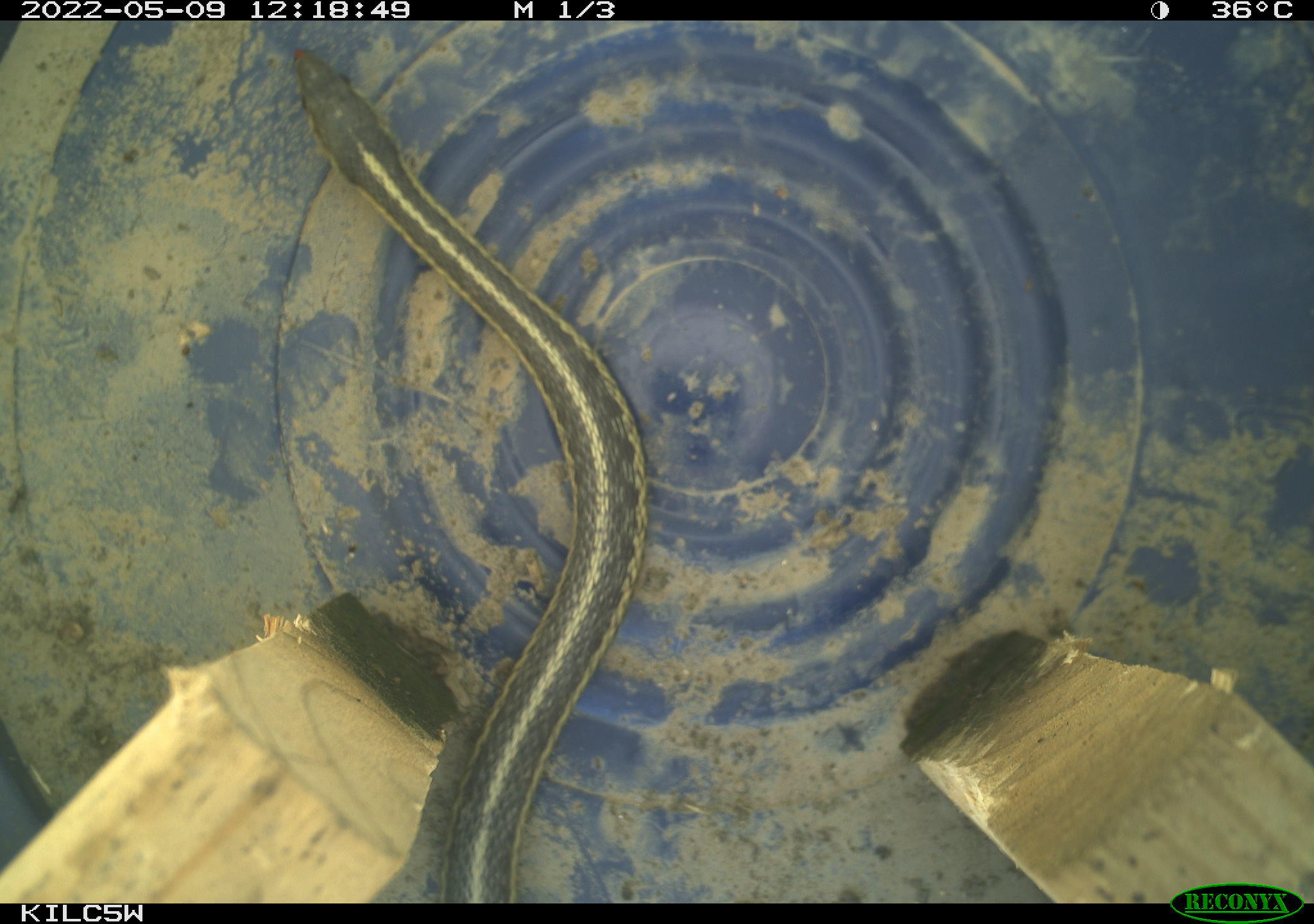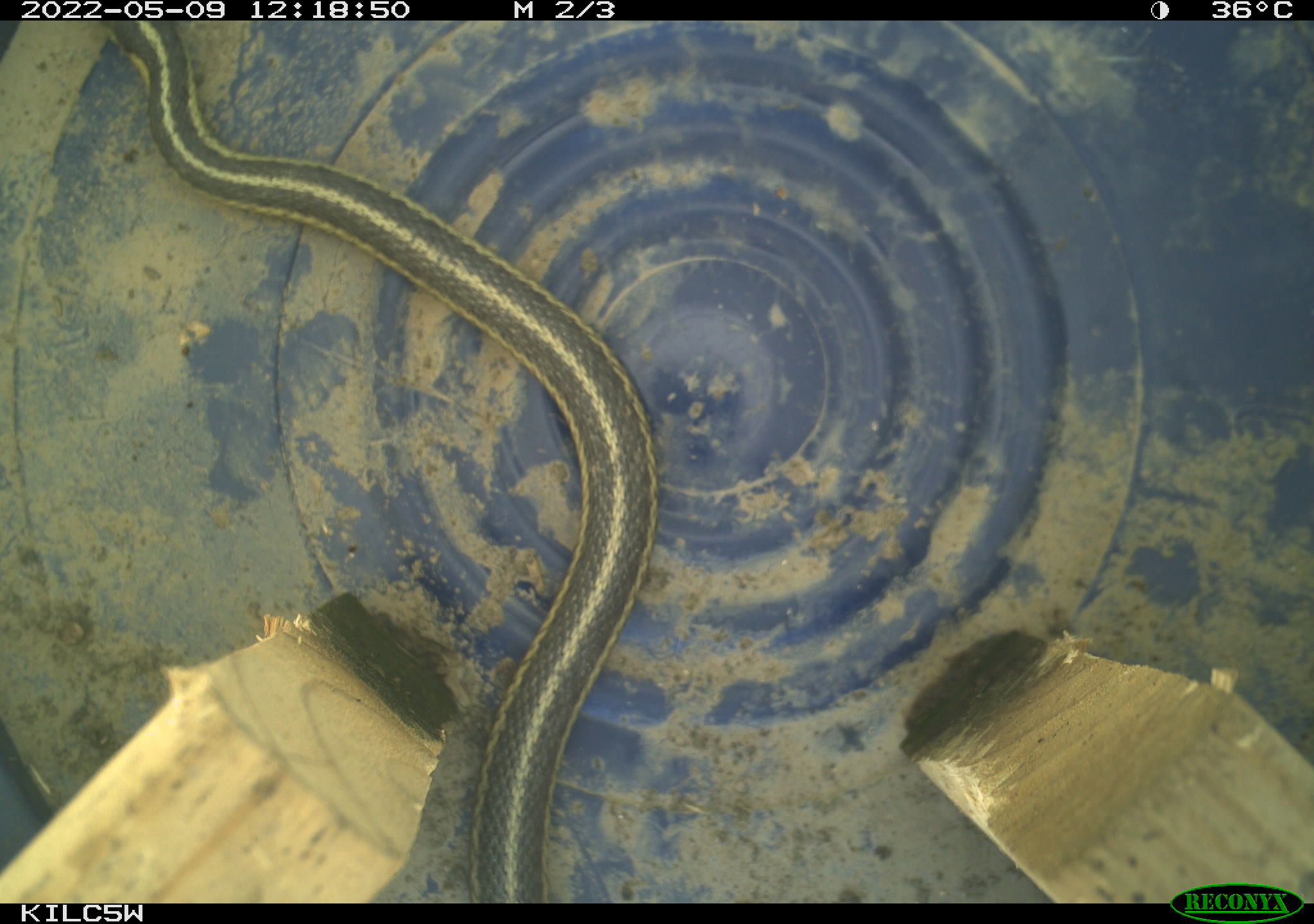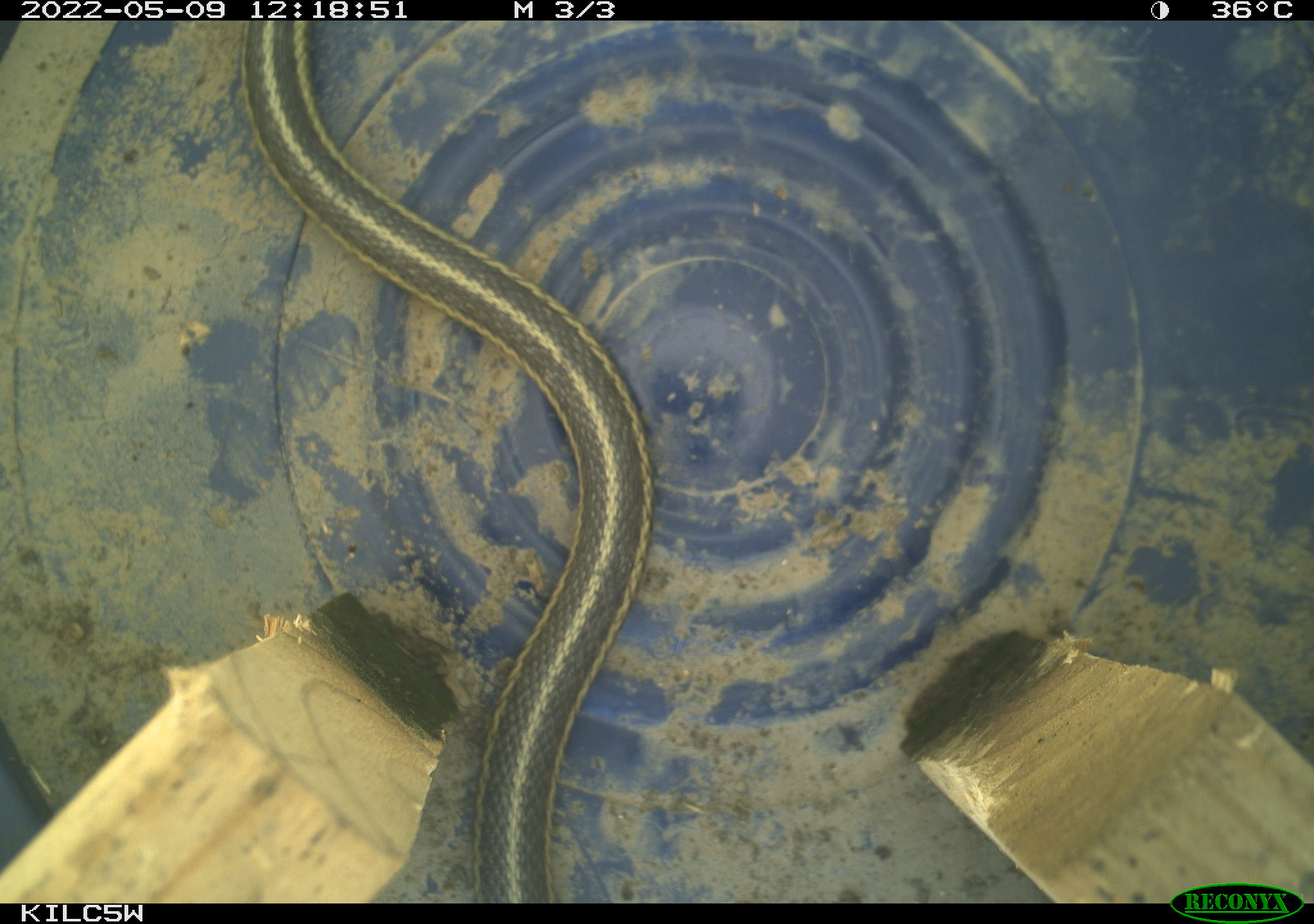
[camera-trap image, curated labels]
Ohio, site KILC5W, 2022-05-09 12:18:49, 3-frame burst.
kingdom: Animalia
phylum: Chordata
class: Reptilia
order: Squamata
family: Colubridae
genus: Thamnophis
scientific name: Thamnophis sirtalis sirtalis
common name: eastern gartersnake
Eastern gartersnake (Thamnophis sirtalis sirtalis).